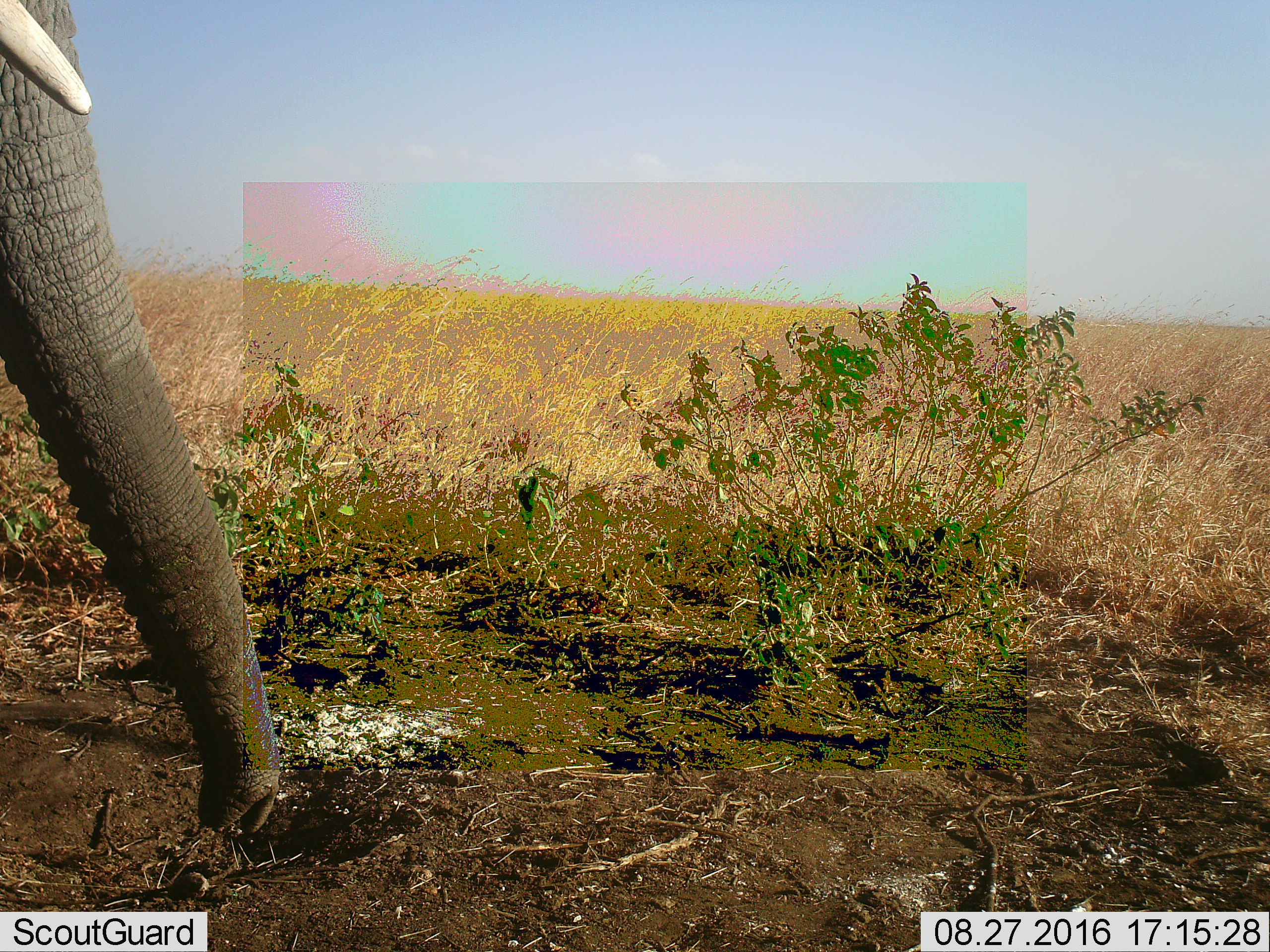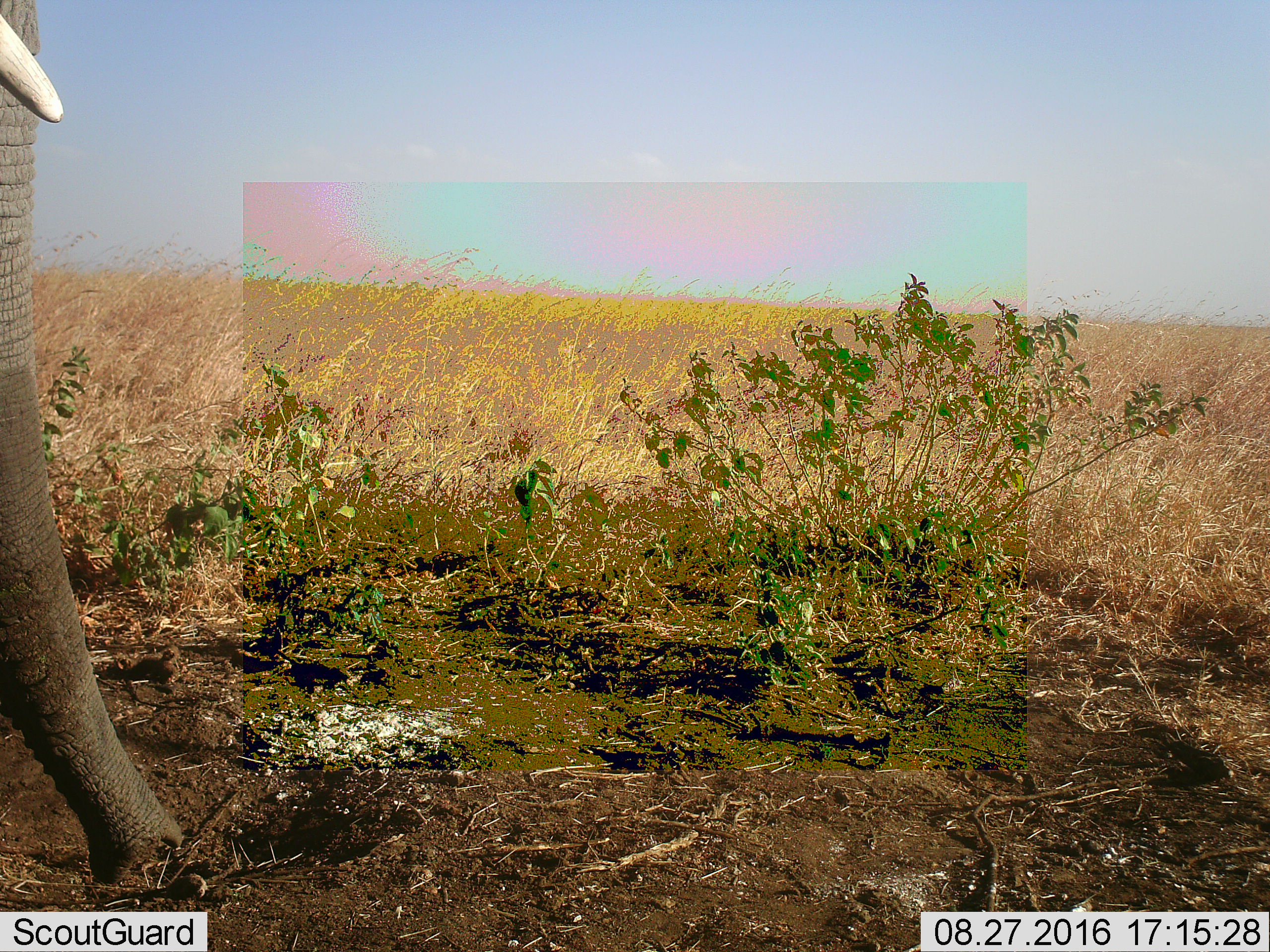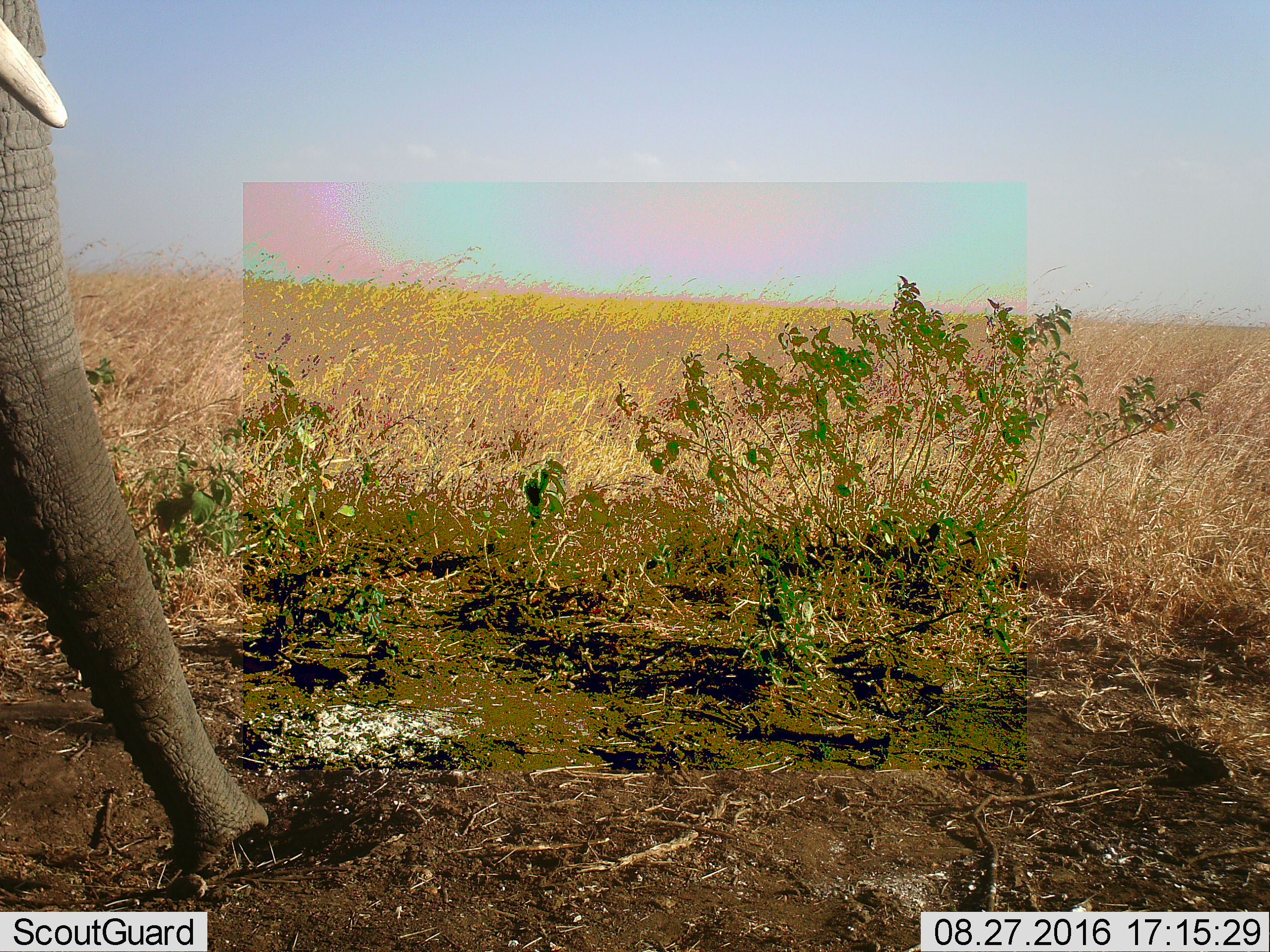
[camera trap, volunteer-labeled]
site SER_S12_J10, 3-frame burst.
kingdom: Animalia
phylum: Chordata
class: Mammalia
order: Proboscidea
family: Elephantidae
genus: Loxodonta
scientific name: Loxodonta africana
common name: african bush elephant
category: elephant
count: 1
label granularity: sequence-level